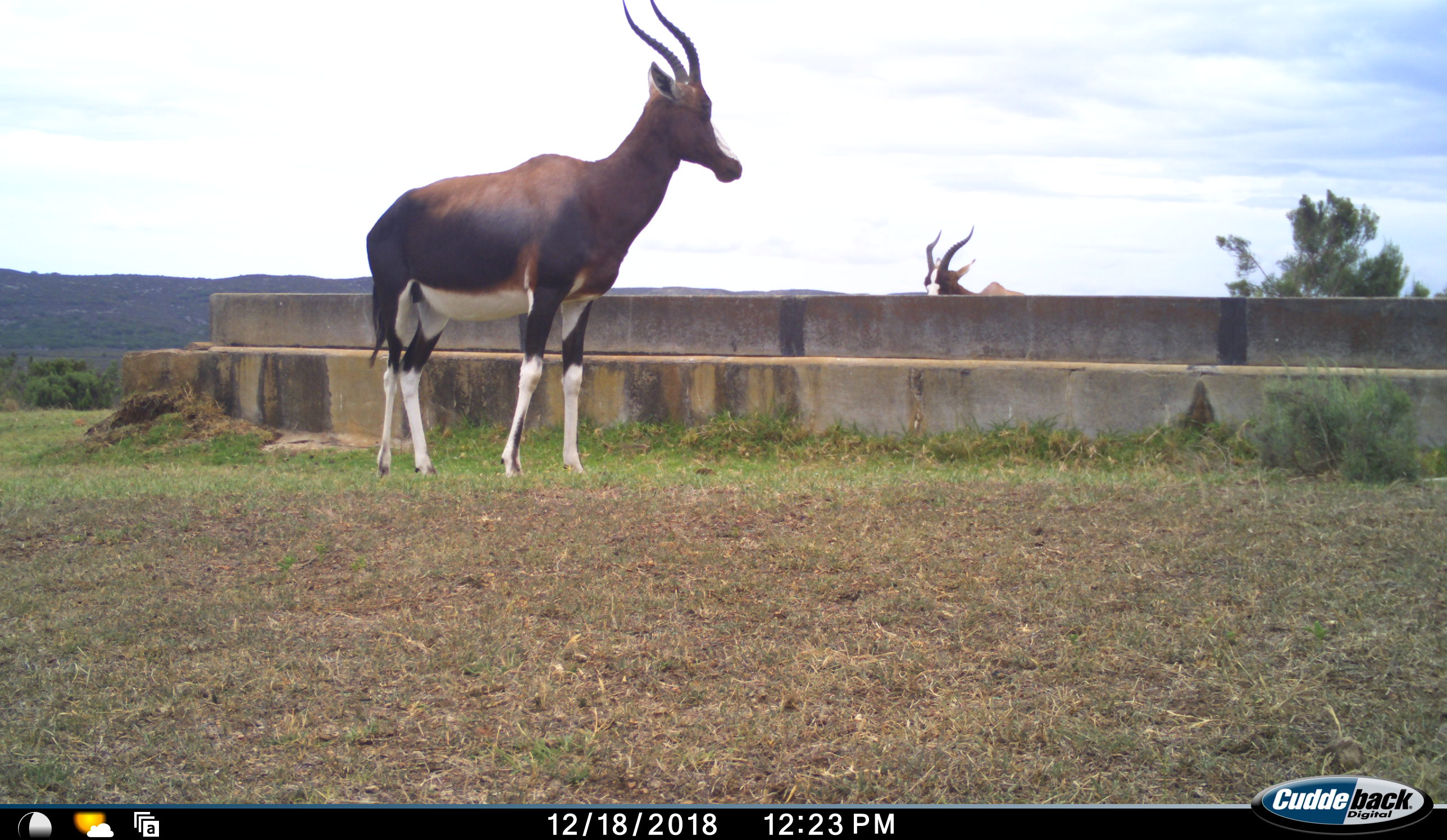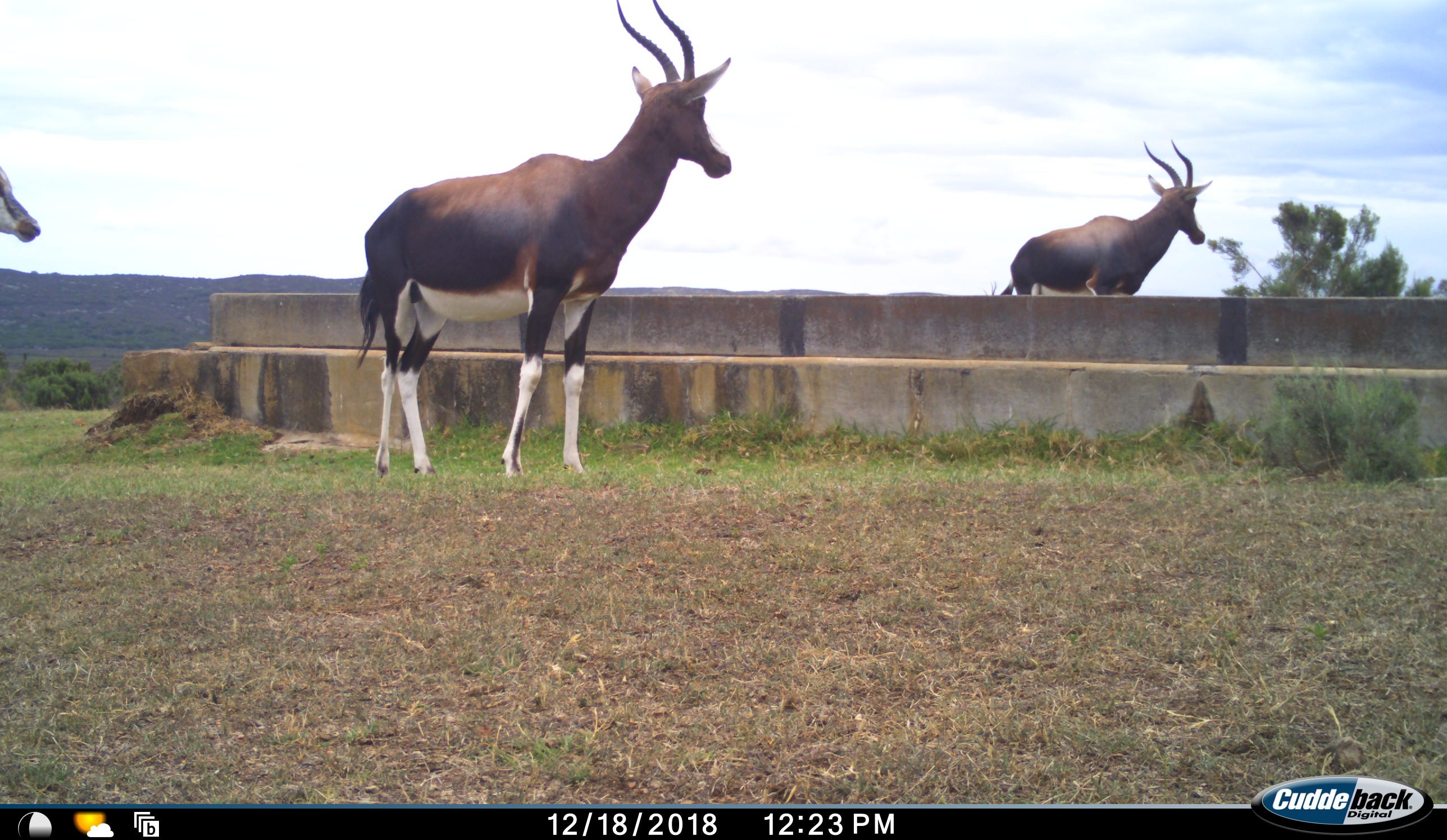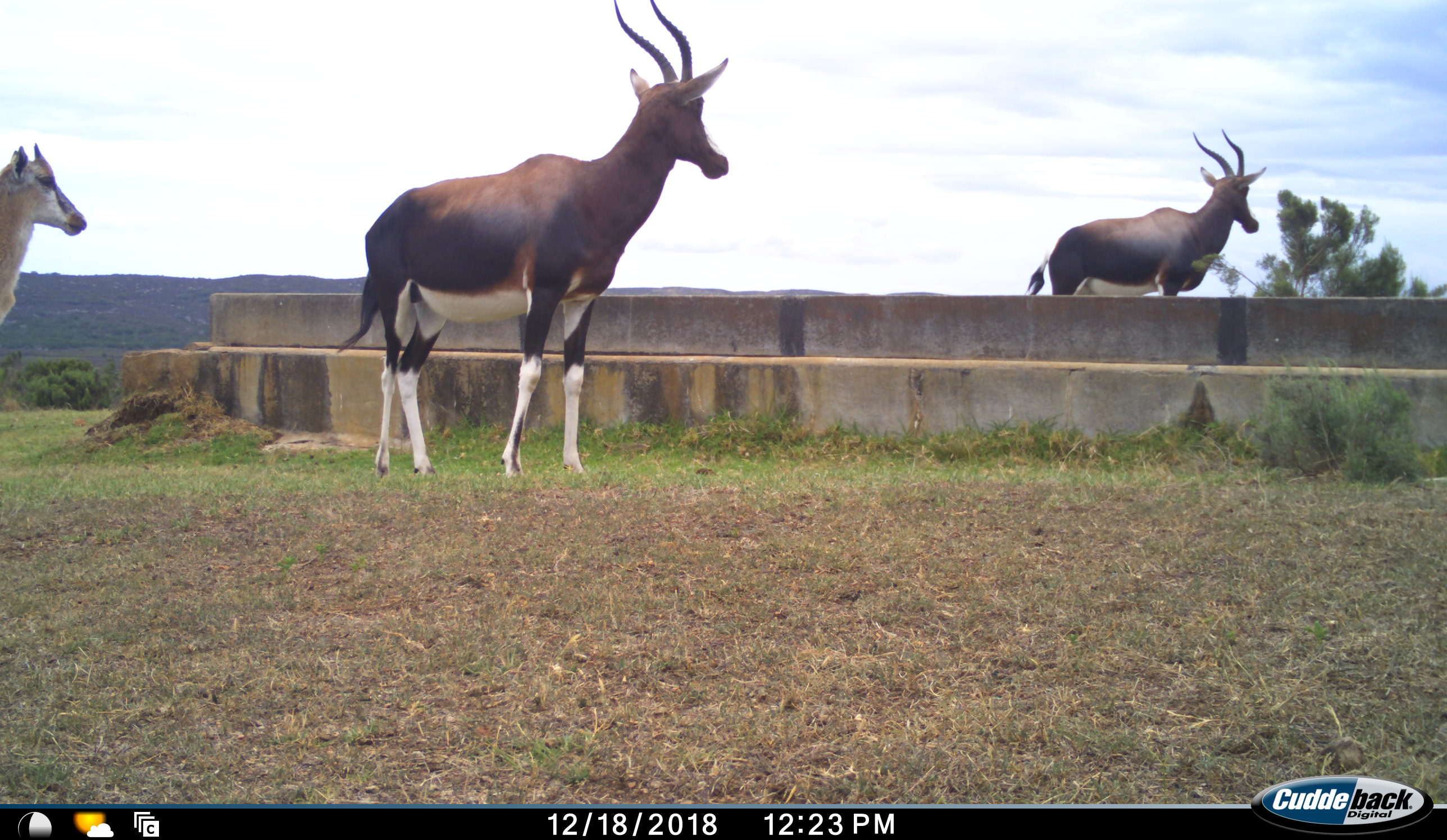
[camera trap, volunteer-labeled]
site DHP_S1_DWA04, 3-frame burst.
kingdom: Animalia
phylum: Chordata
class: Mammalia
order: Artiodactyla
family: Bovidae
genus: Damaliscus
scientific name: Damaliscus pygargus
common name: bontebok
Bontebok (Damaliscus pygargus), count 3. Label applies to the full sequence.